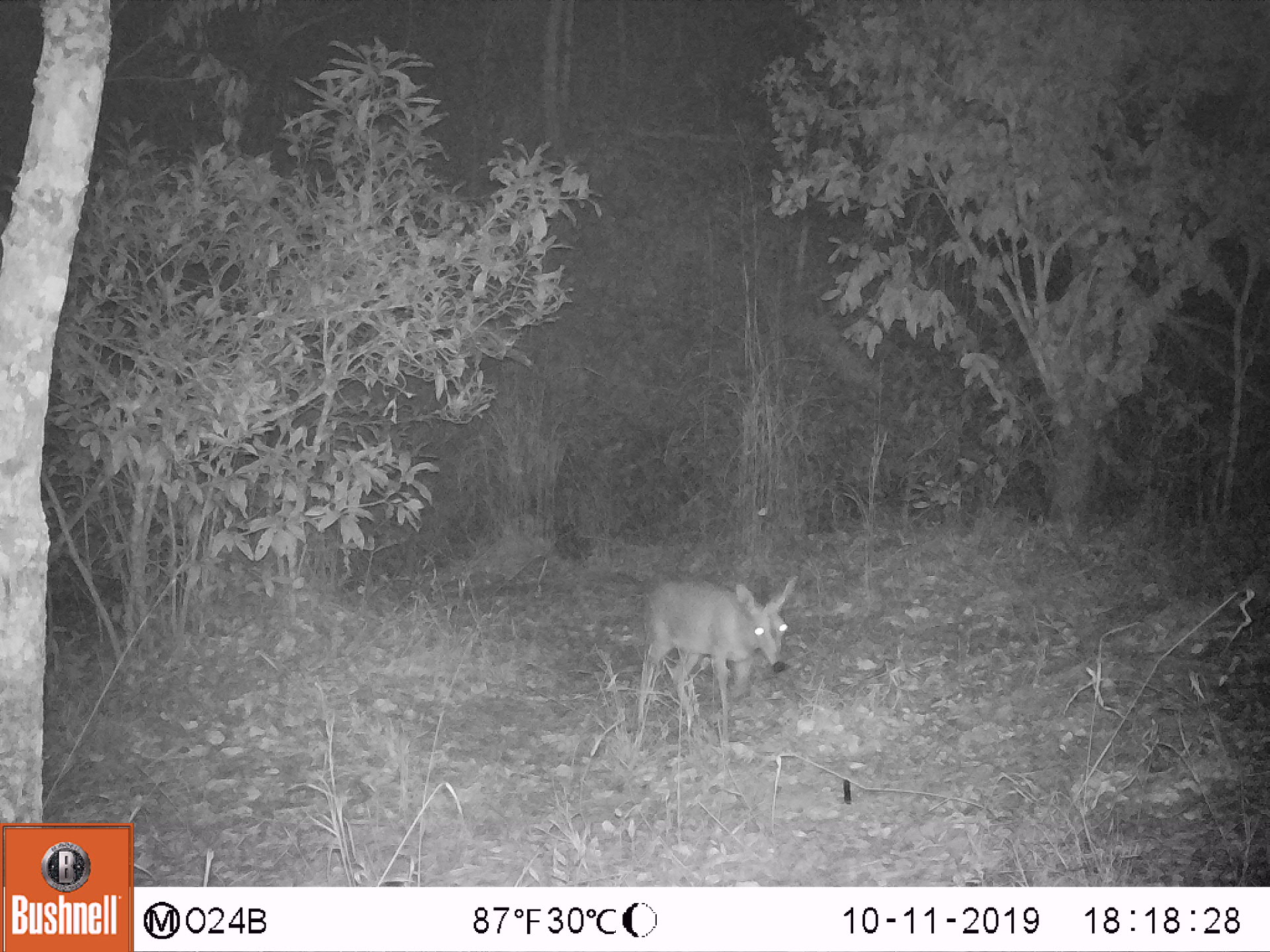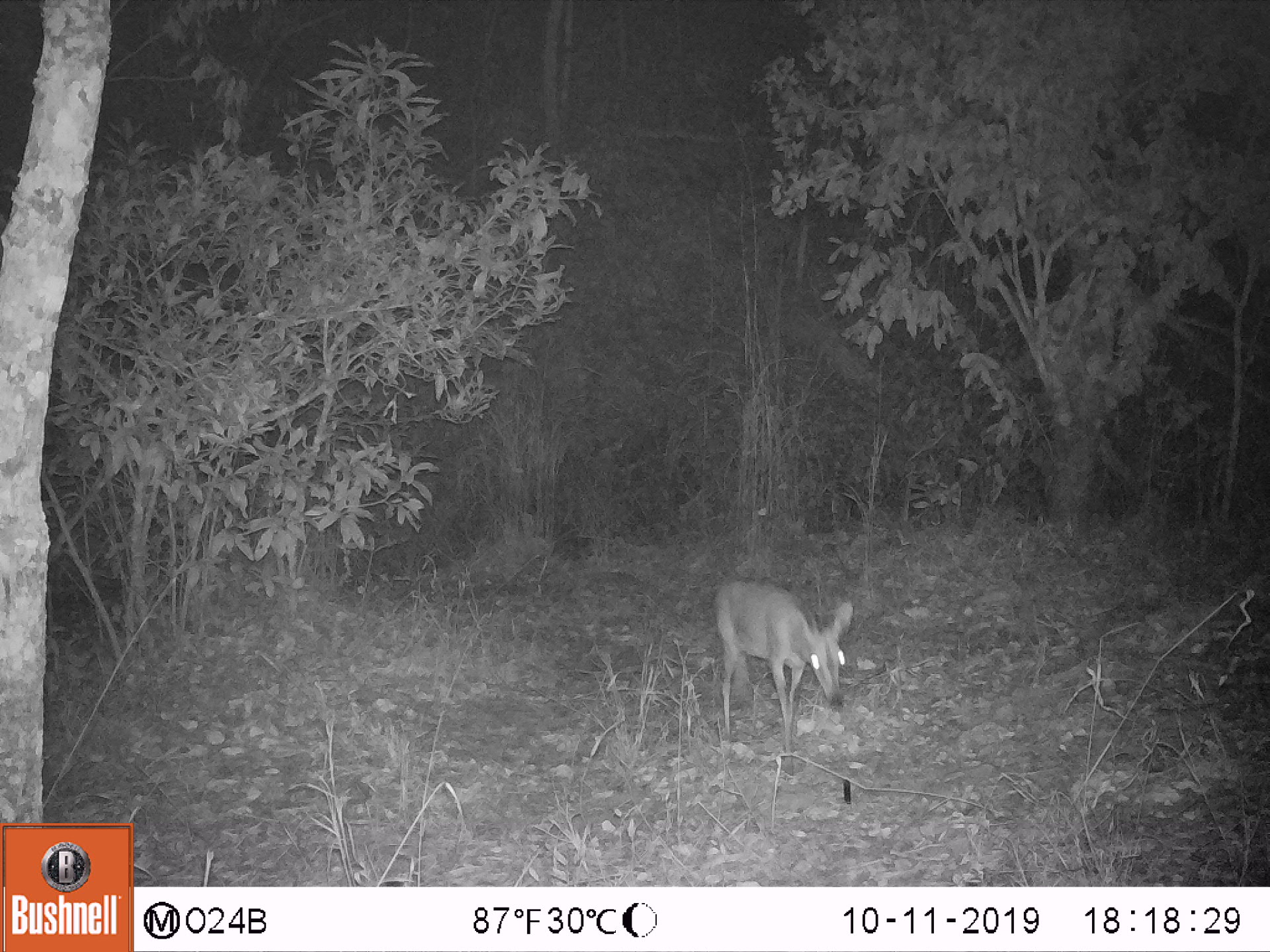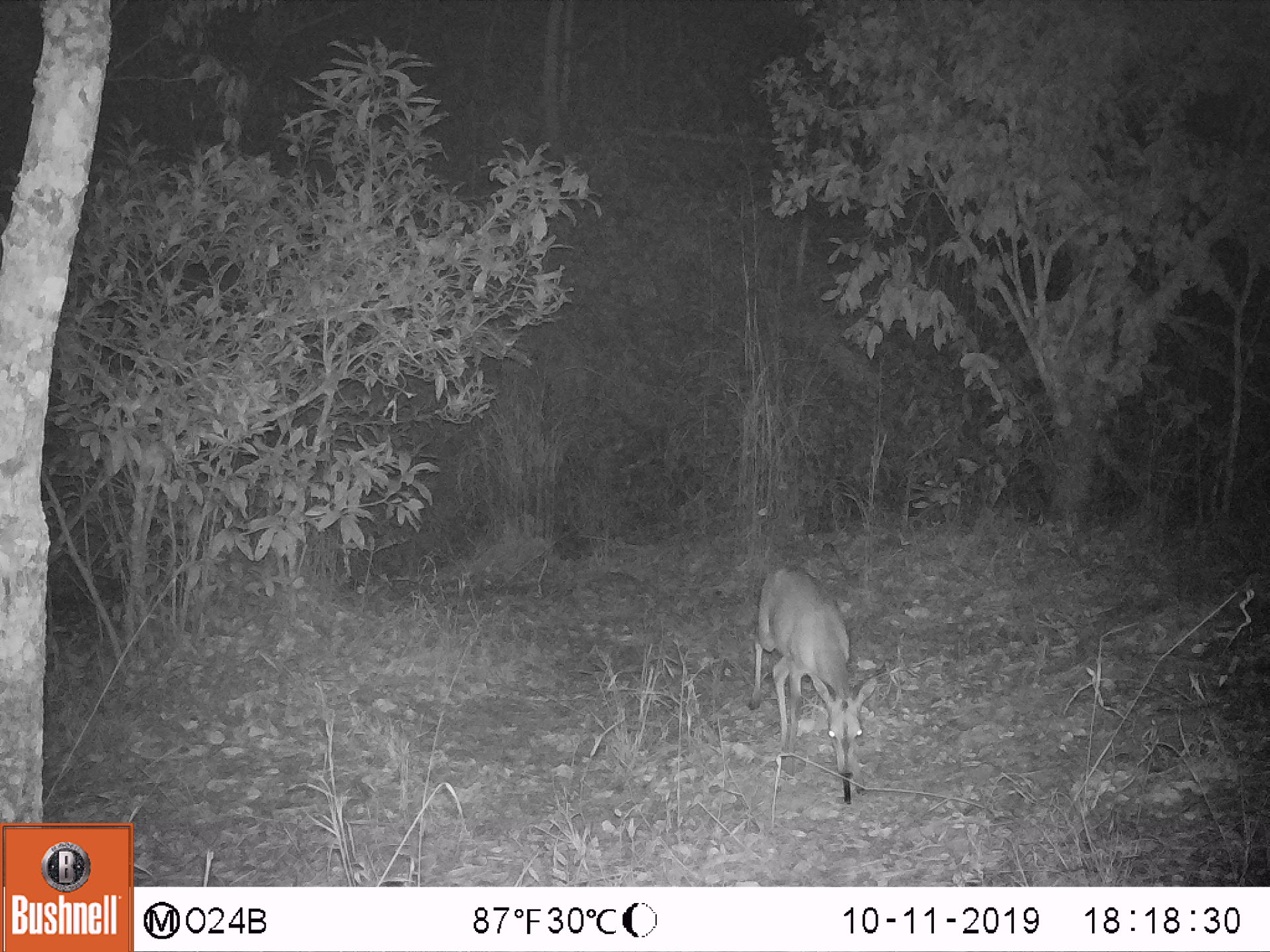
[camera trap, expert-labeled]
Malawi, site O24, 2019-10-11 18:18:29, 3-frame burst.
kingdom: Animalia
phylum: Chordata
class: Mammalia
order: Artiodactyla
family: Bovidae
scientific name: Antilopinae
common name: small antelope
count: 1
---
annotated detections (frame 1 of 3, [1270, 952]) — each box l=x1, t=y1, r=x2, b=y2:
small antelope: l=632, t=569, r=807, b=734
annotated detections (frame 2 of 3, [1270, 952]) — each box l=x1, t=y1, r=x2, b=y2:
small antelope: l=705, t=573, r=857, b=773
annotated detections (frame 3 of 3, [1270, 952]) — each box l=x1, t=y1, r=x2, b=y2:
small antelope: l=735, t=554, r=879, b=814